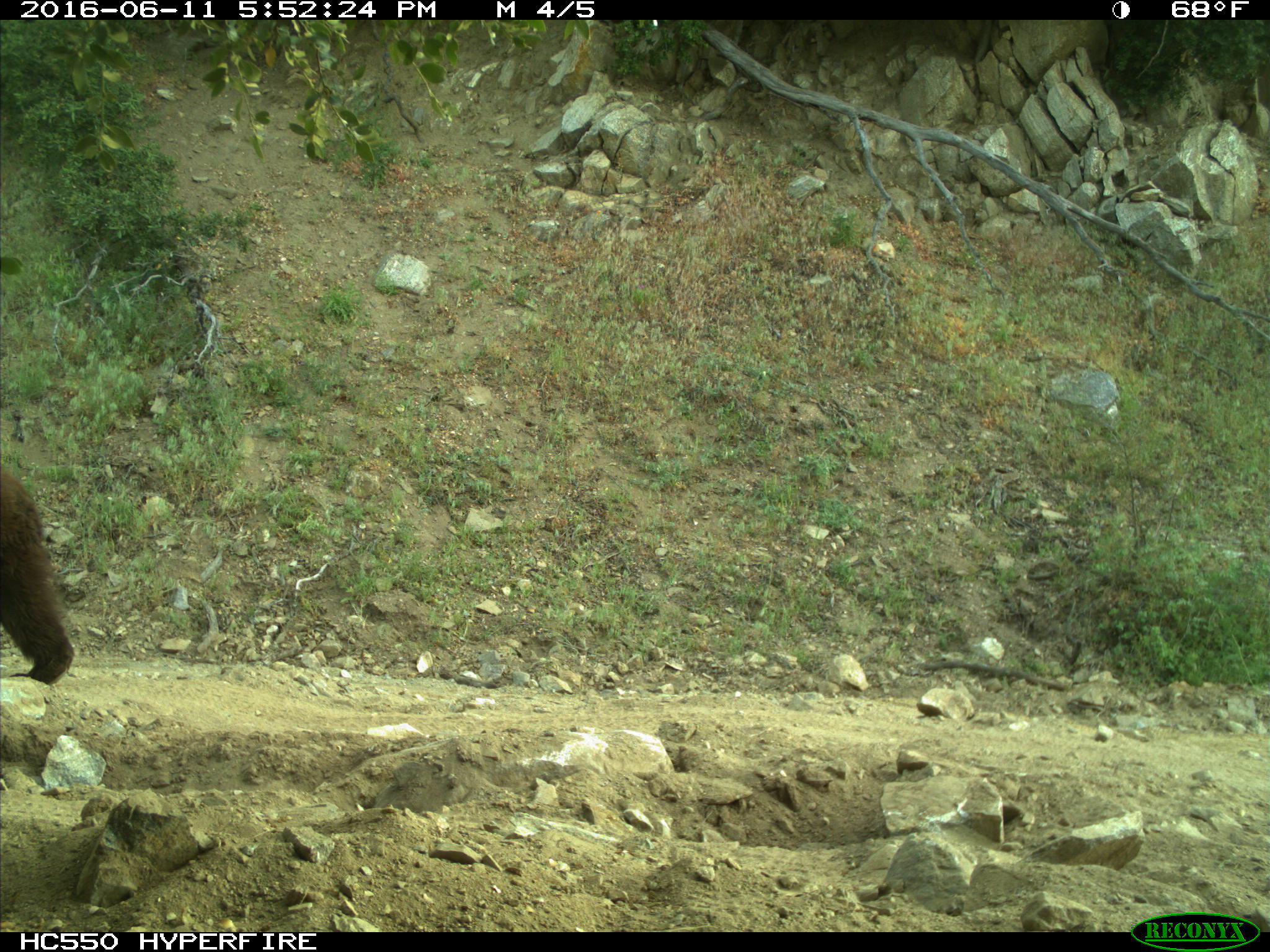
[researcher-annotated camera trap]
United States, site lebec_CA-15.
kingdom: Animalia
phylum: Chordata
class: Mammalia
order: Carnivora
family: Ursidae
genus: Ursus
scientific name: Ursus americanus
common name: american black bear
Ursus americanus (american black bear).